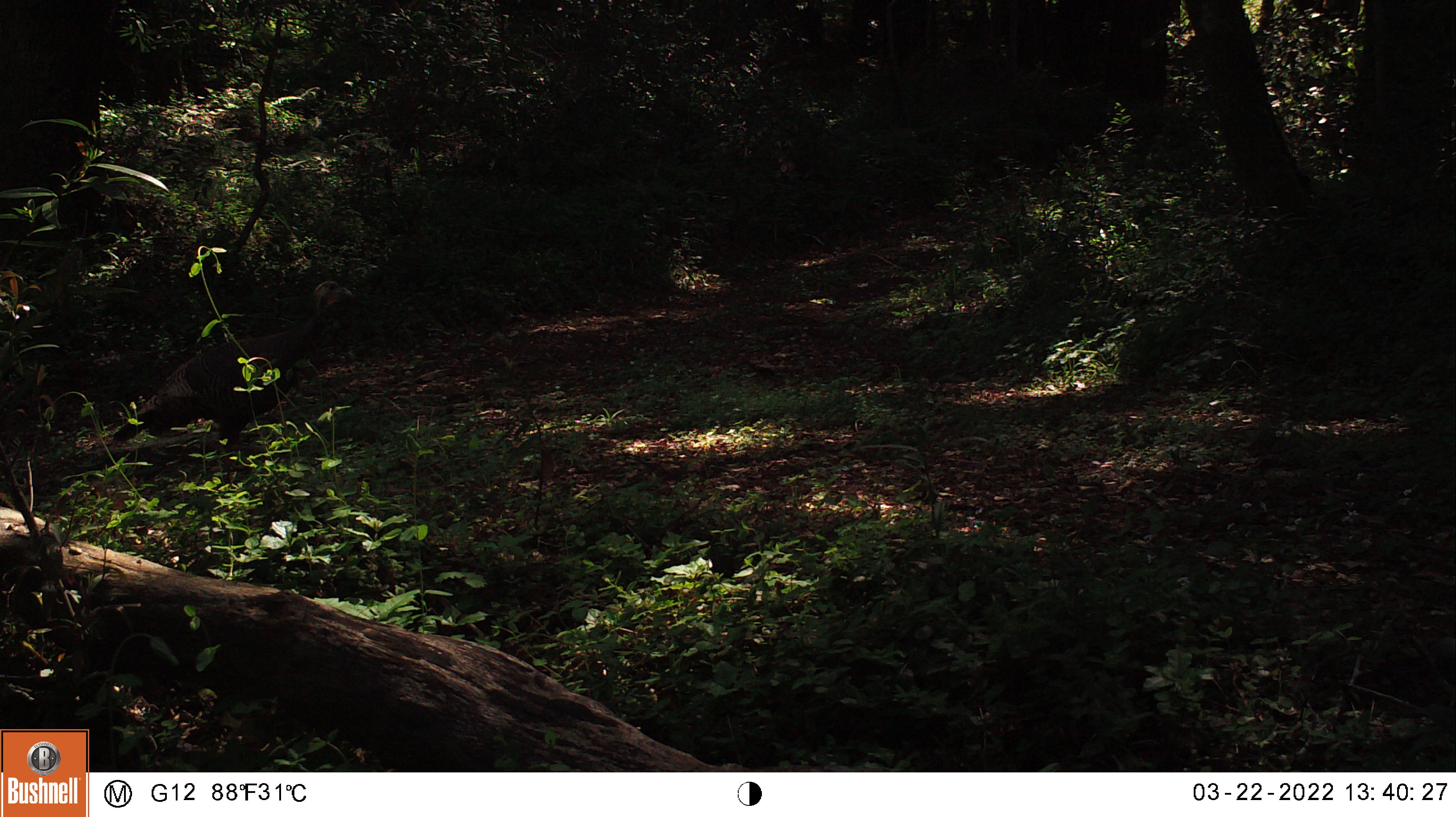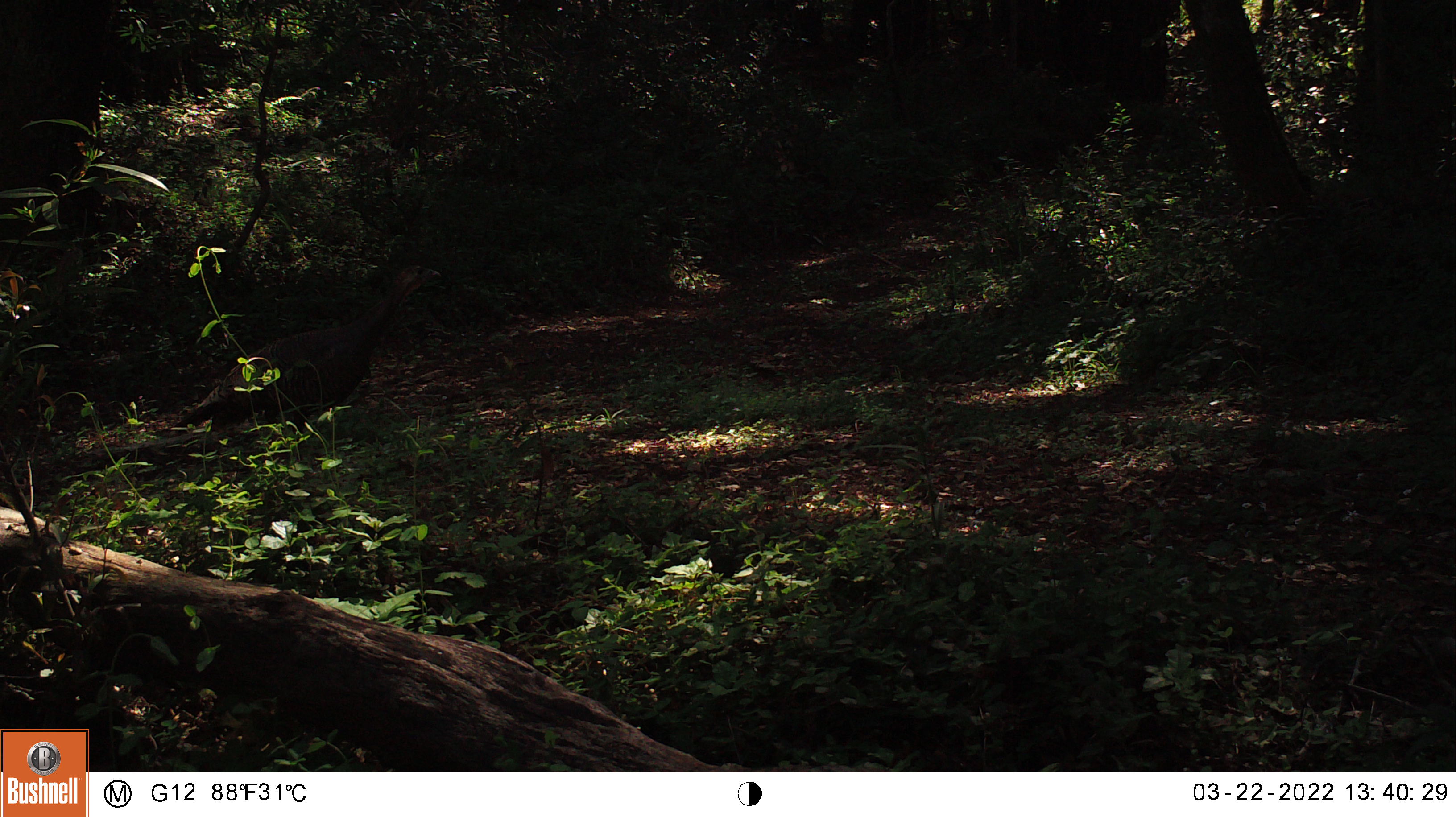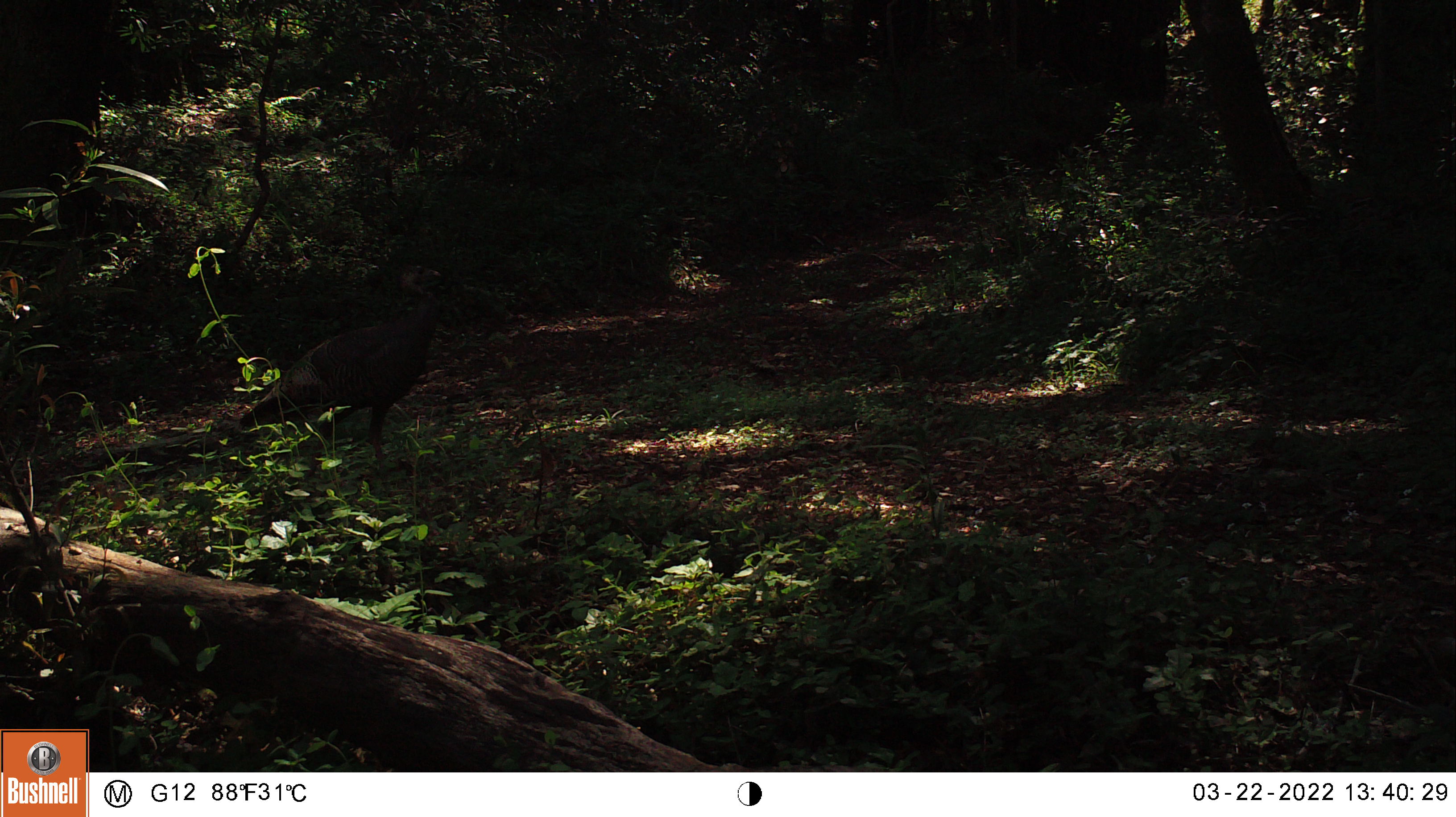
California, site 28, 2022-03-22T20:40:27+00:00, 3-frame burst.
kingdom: Animalia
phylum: Chordata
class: Aves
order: Galliformes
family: Phasianidae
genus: Meleagris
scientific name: Meleagris gallopavo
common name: turkey